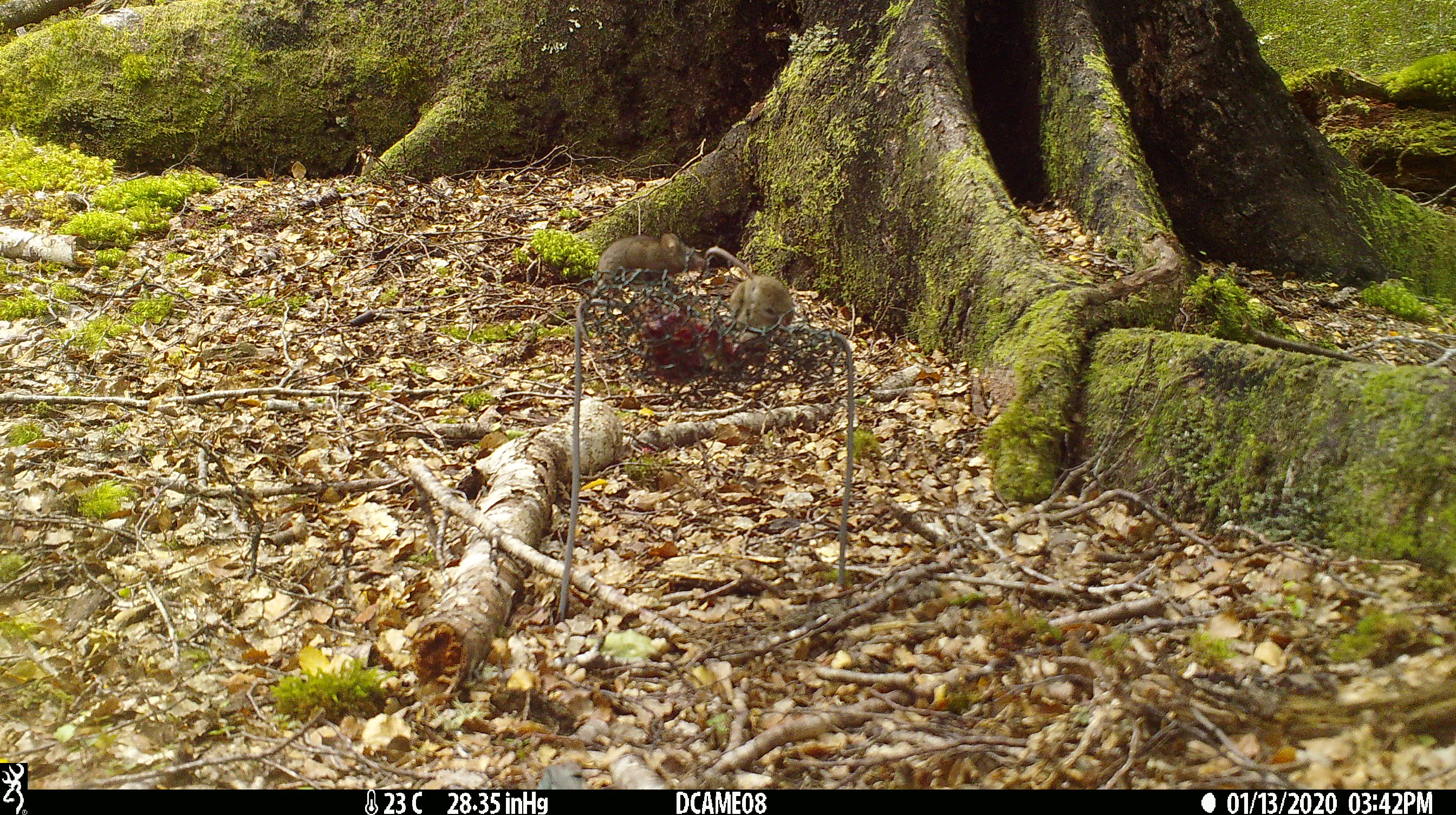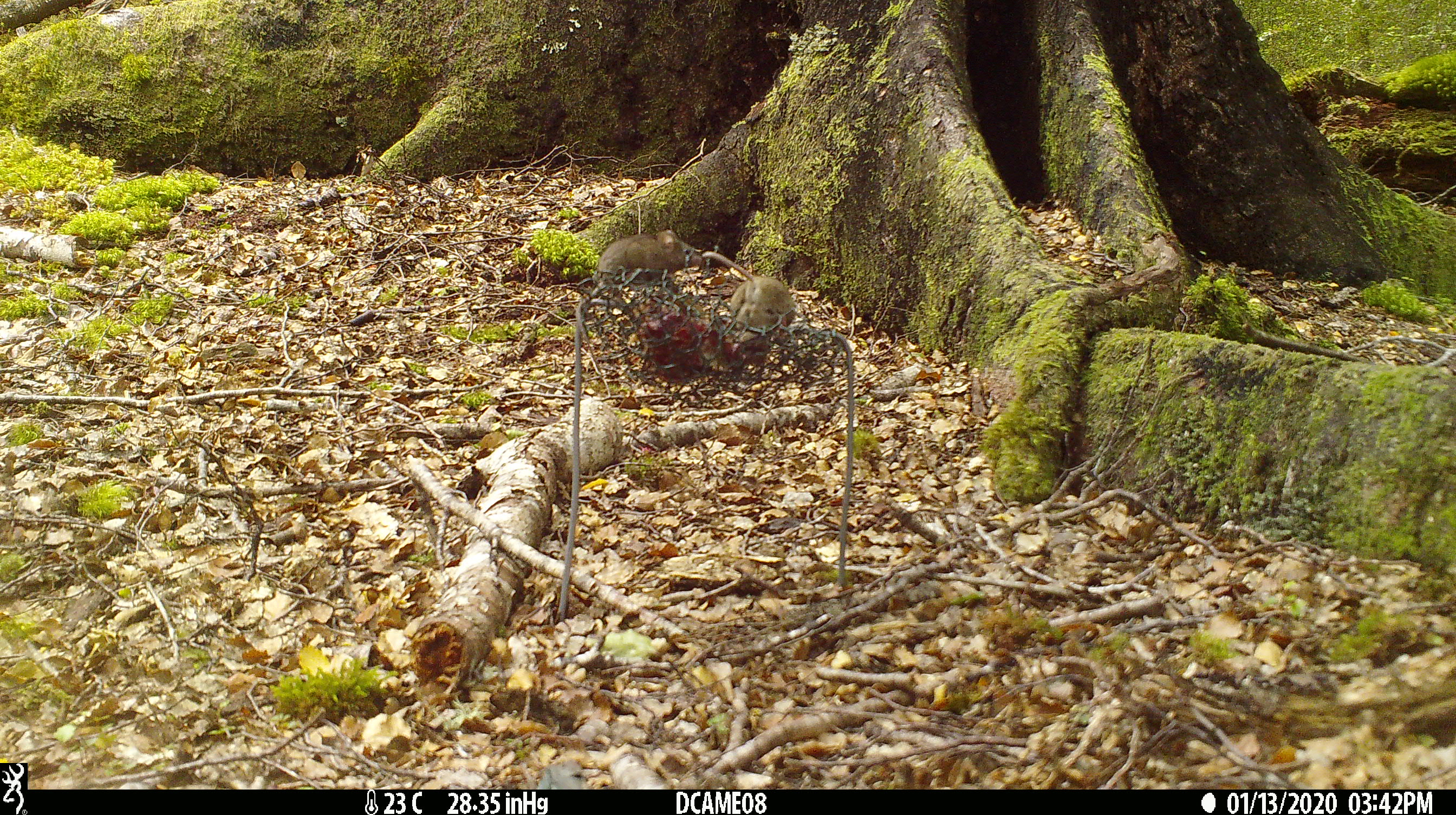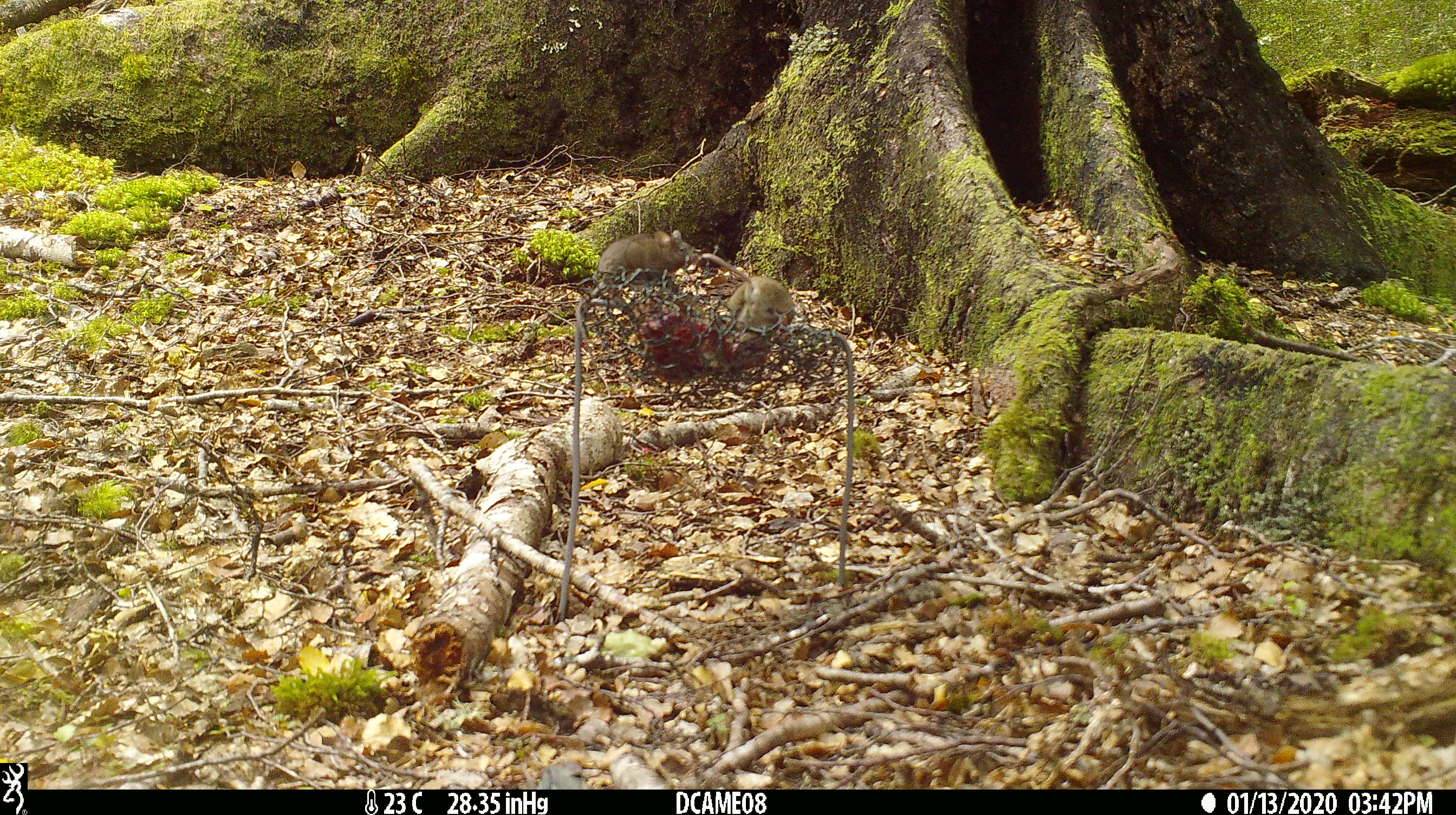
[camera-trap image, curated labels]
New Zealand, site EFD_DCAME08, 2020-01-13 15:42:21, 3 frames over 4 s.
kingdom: Animalia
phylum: Chordata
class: Mammalia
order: Rodentia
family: Muridae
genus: Mus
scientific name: Mus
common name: mouse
Mouse (Mus).